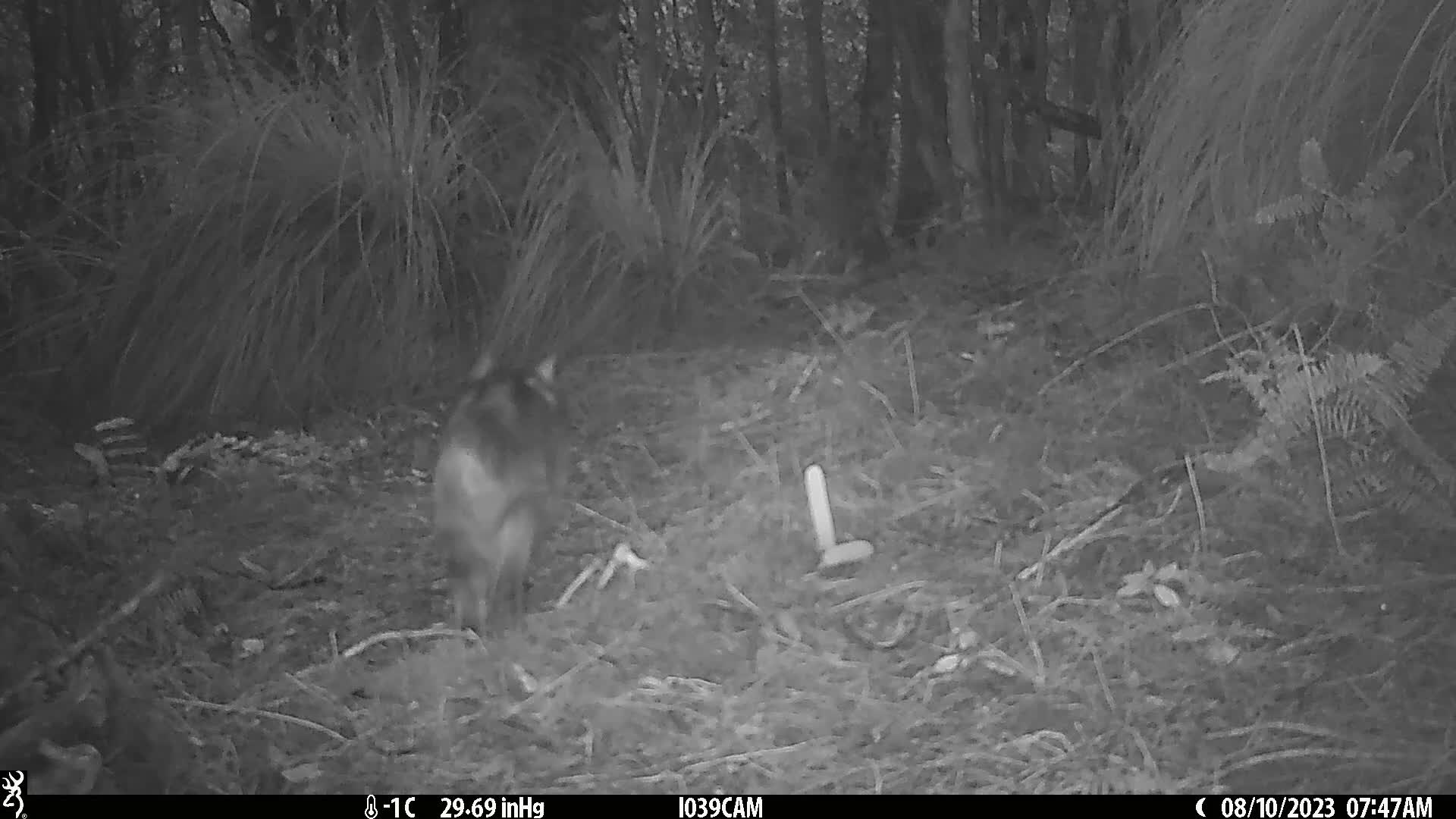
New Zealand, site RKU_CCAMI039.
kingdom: Animalia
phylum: Chordata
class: Mammalia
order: Carnivora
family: Felidae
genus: Felis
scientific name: Felis catus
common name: domestic cat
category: cat